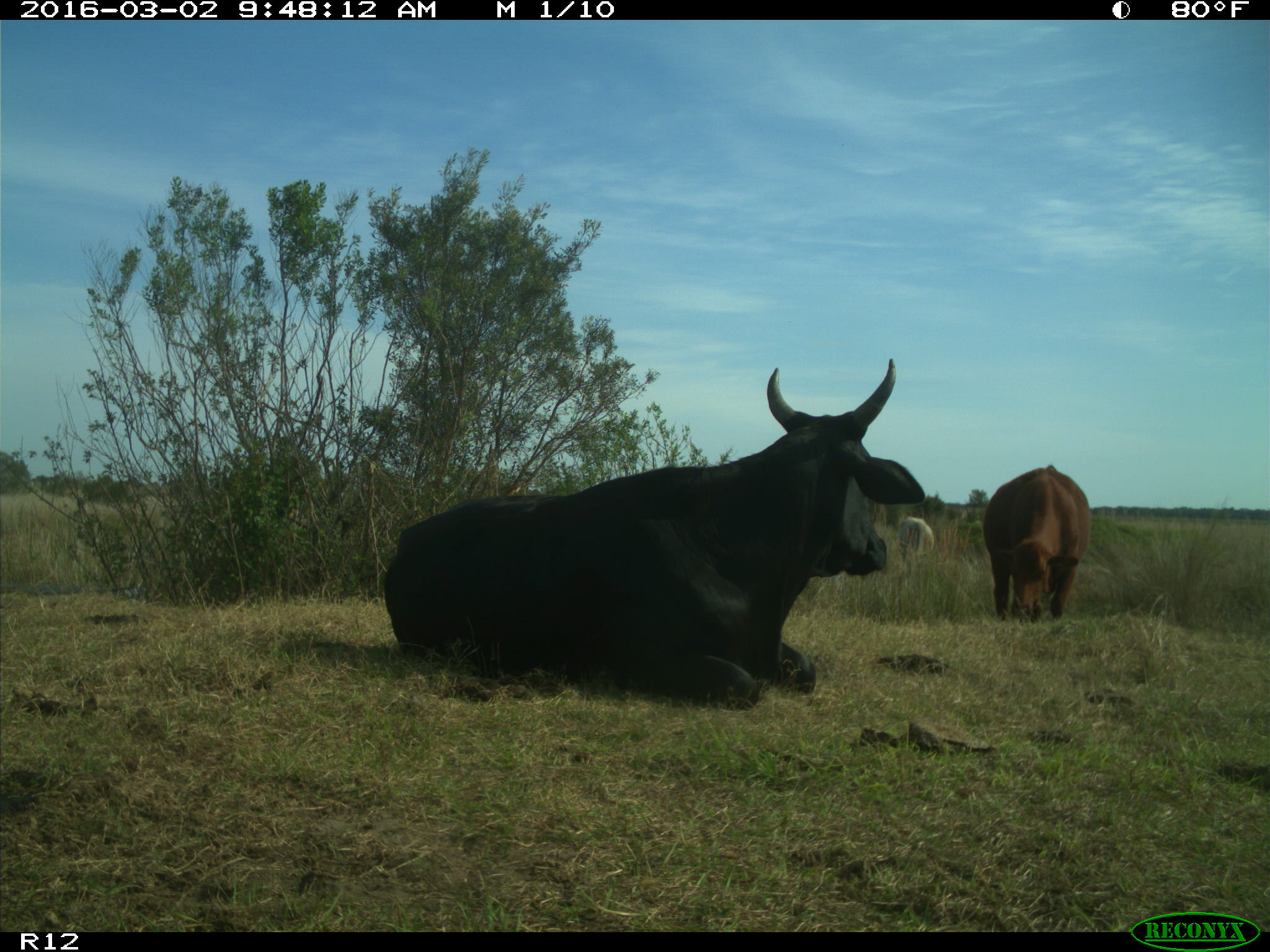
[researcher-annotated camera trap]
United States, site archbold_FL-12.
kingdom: Animalia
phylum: Chordata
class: Mammalia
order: Artiodactyla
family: Bovidae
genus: Bos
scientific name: Bos taurus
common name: domestic cow